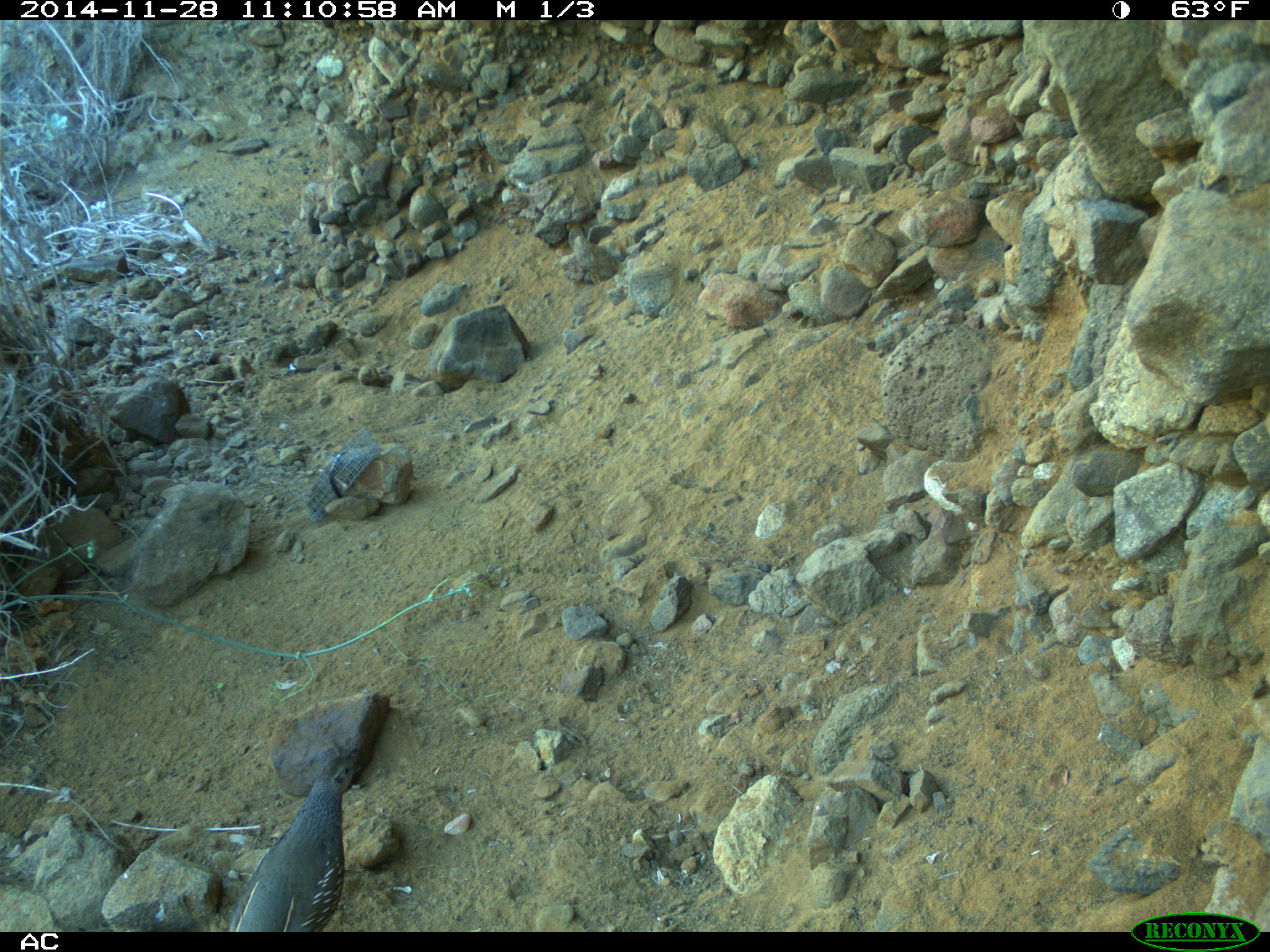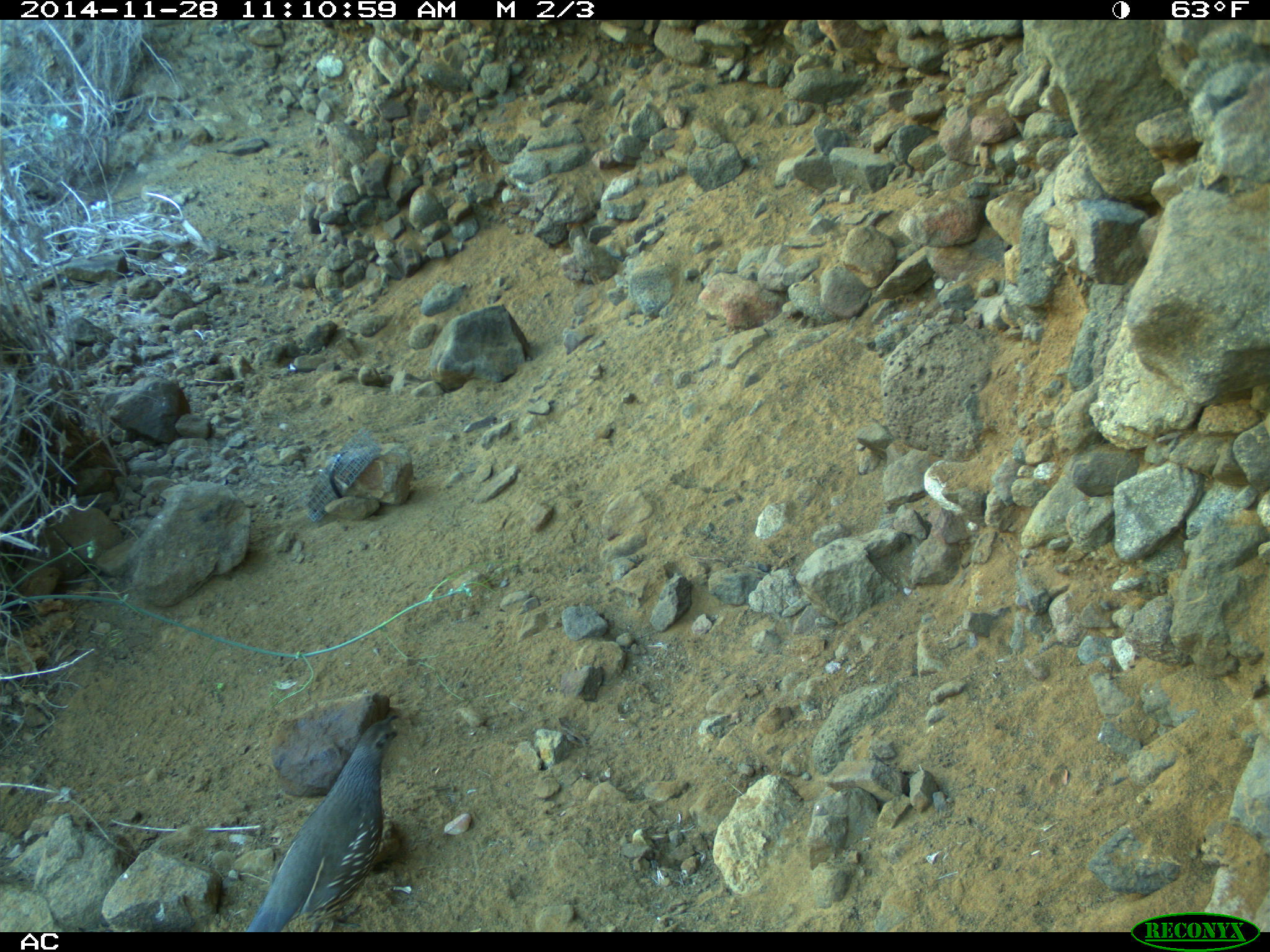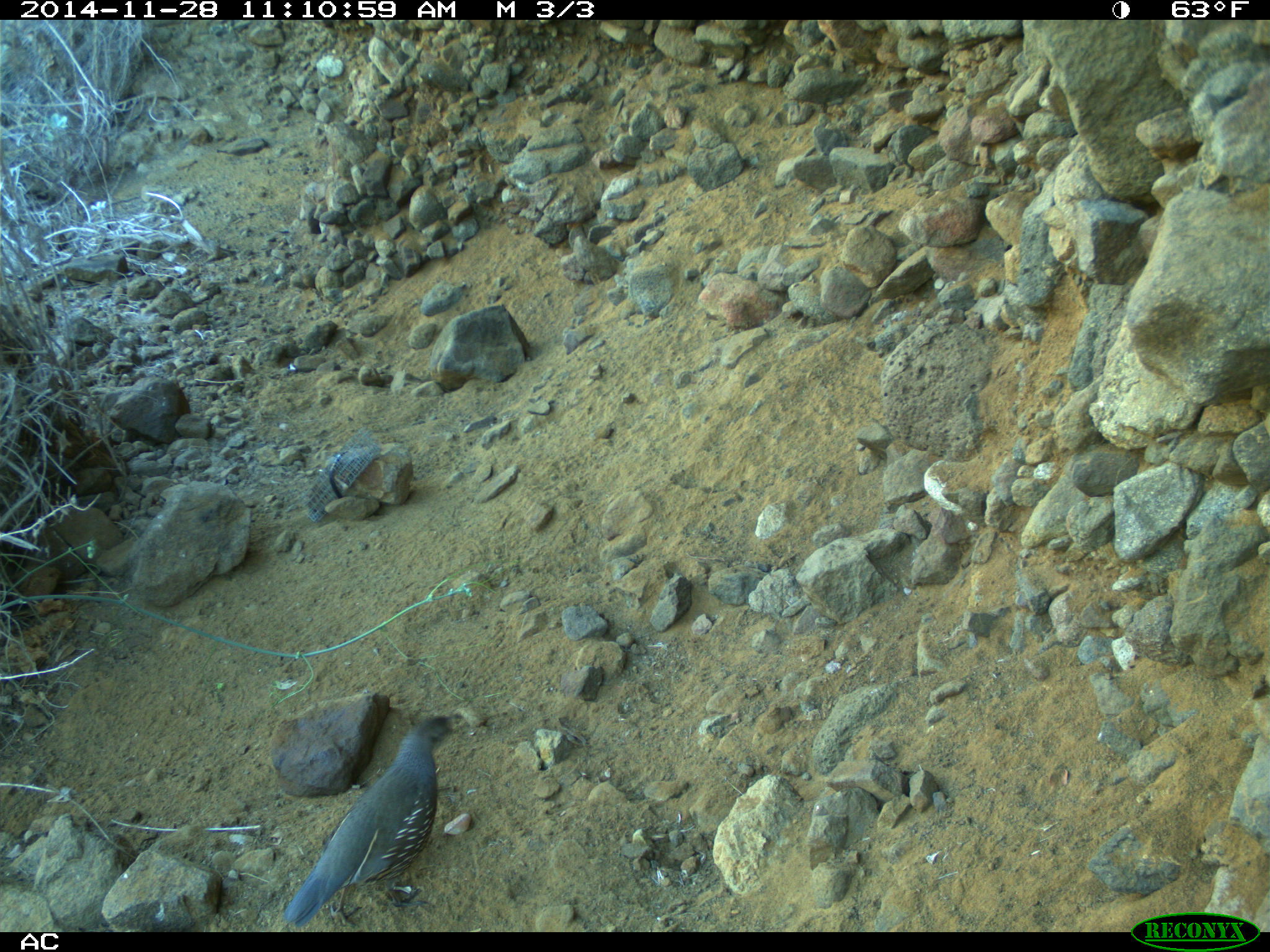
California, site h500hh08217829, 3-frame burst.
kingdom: Animalia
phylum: Chordata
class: Aves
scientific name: Aves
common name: bird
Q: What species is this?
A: Bird (Aves).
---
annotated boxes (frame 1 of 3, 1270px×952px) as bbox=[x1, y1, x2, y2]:
bird: bbox=[226, 746, 357, 932]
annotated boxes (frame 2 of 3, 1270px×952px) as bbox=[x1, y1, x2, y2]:
bird: bbox=[244, 713, 400, 932]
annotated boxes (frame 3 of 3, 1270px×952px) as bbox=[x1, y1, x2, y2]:
bird: bbox=[282, 712, 458, 927]